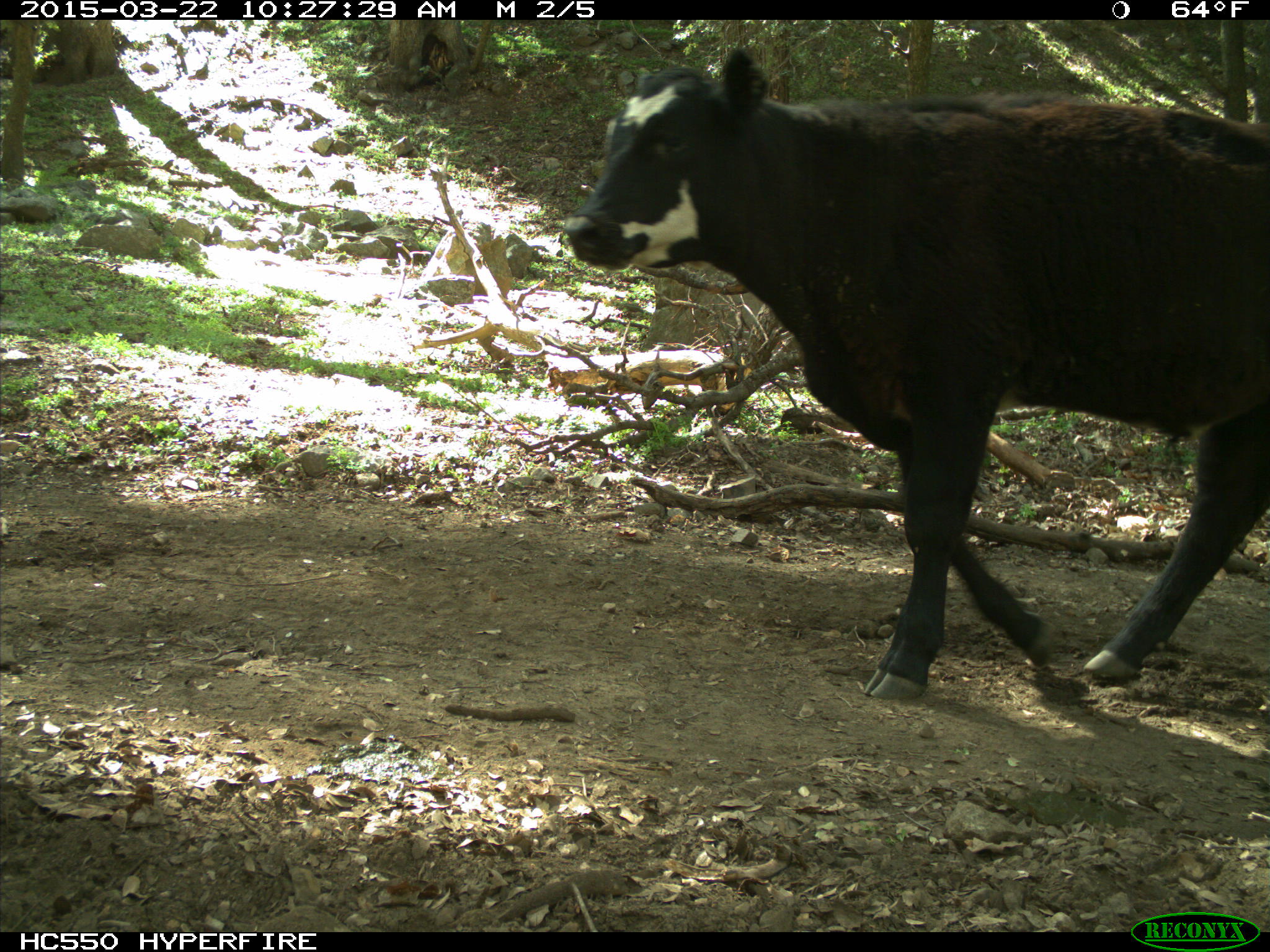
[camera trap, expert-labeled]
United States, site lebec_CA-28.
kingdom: Animalia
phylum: Chordata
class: Mammalia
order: Artiodactyla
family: Bovidae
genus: Bos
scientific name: Bos taurus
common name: domestic cow